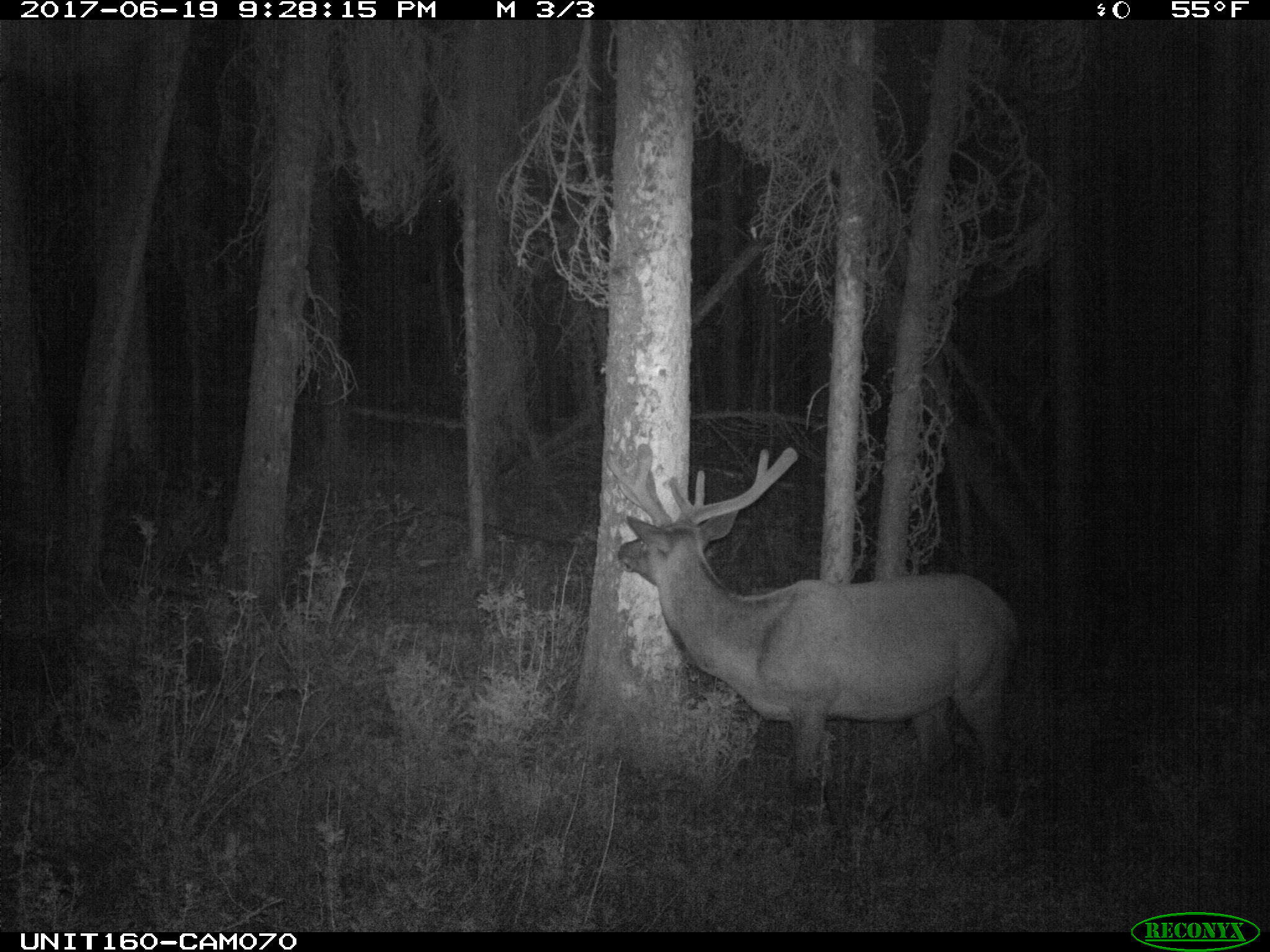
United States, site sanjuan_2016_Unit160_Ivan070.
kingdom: Animalia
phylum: Chordata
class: Mammalia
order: Artiodactyla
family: Cervidae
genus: Cervus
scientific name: Cervus elaphus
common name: red deer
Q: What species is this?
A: Cervus elaphus (red deer).